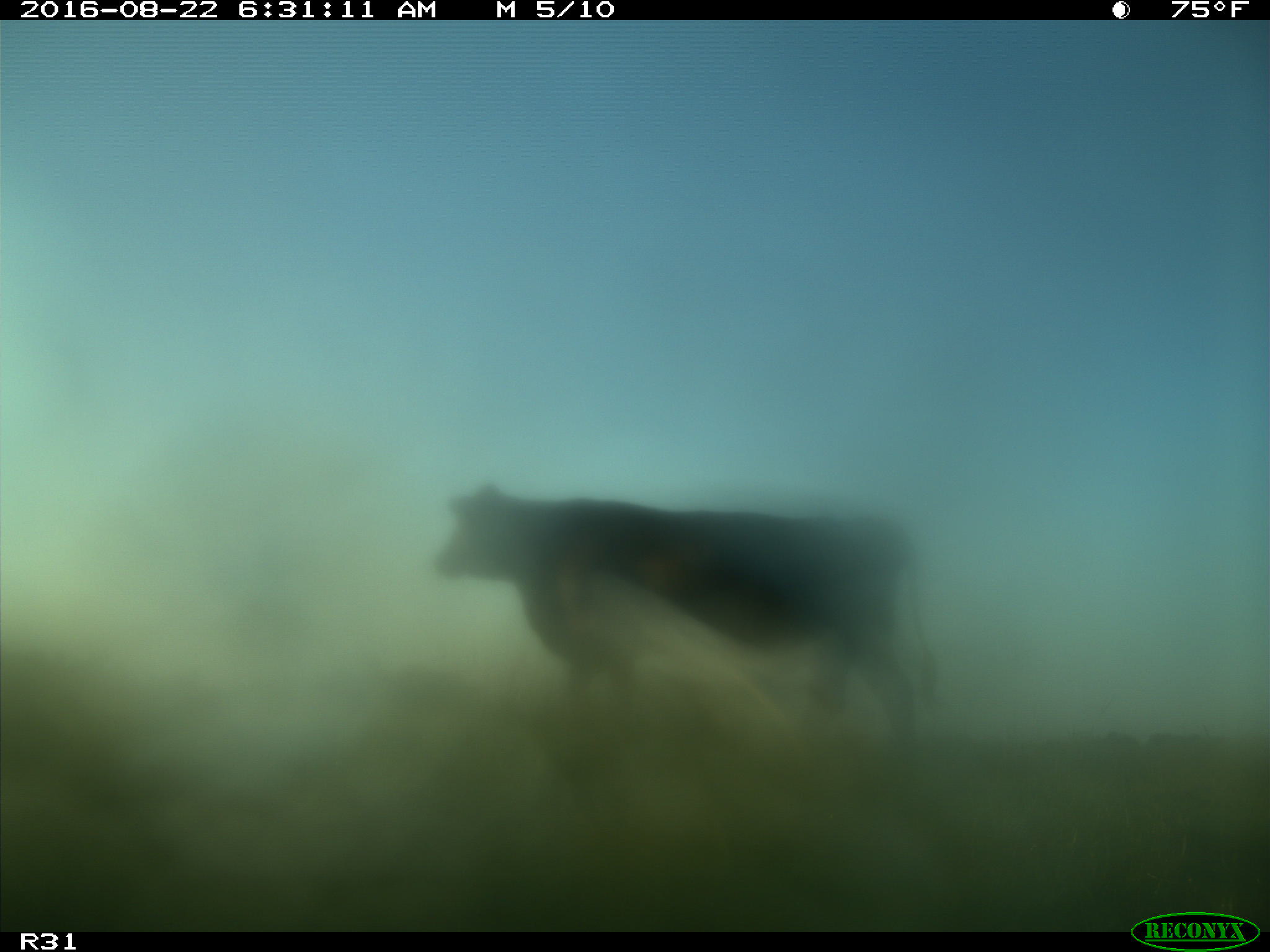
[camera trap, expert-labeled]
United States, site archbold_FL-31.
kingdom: Animalia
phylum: Chordata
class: Mammalia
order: Artiodactyla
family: Bovidae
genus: Bos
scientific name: Bos taurus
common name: domestic cow